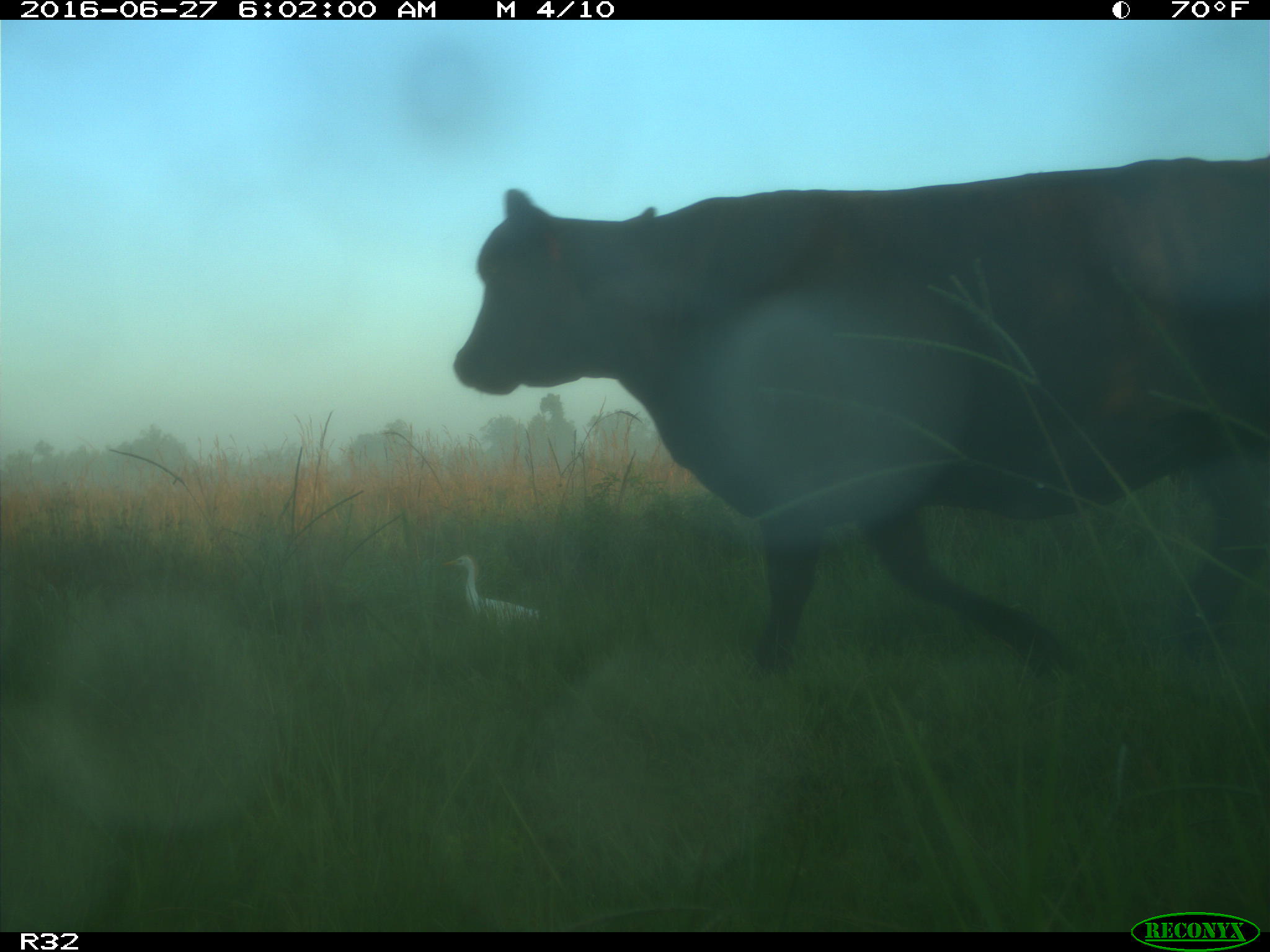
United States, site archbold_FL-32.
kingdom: Animalia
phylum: Chordata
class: Mammalia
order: Artiodactyla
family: Bovidae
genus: Bos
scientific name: Bos taurus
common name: domestic cow